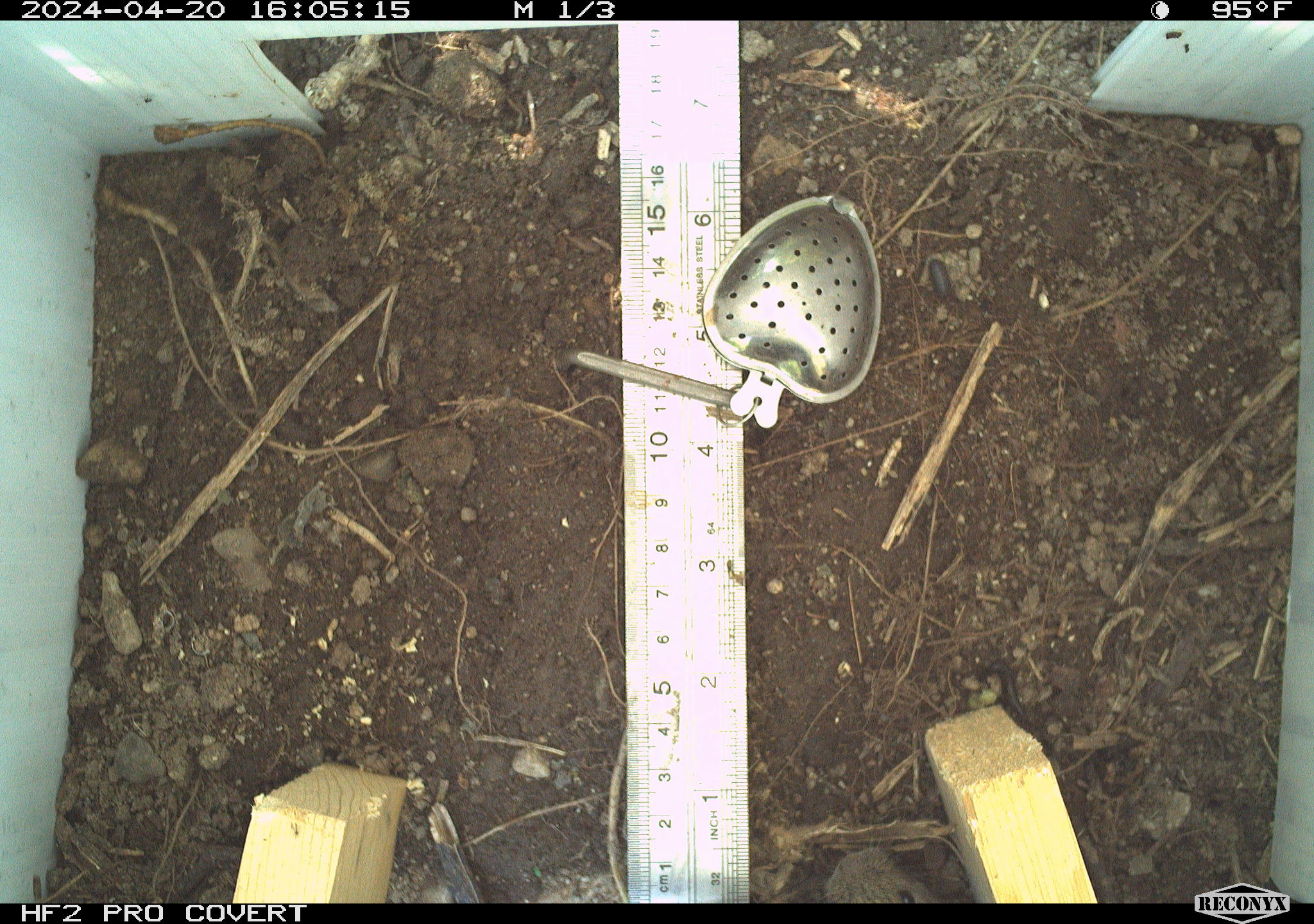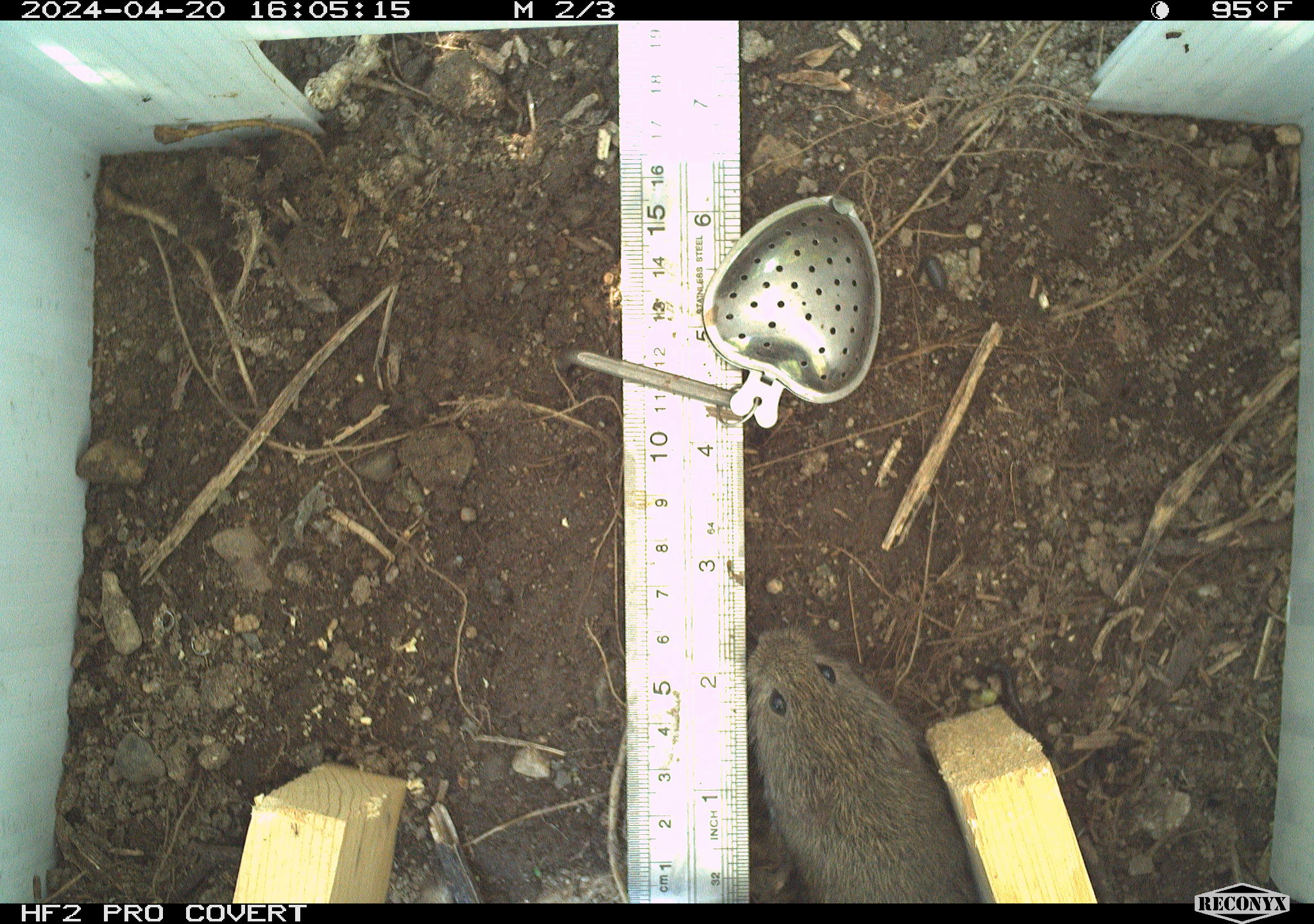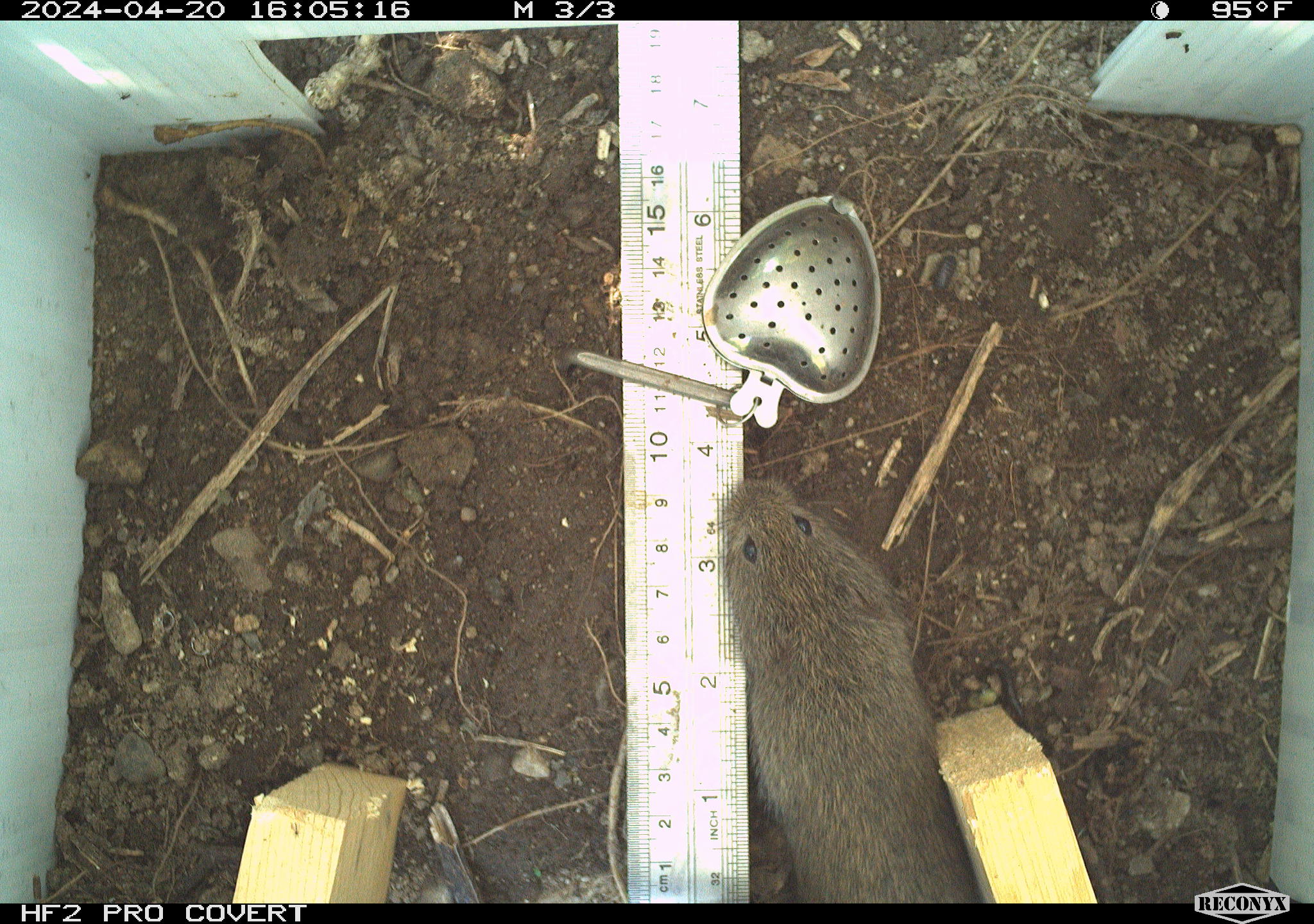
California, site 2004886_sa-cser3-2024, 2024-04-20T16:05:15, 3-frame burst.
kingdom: Animalia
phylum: Chordata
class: Mammalia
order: Rodentia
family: Cricetidae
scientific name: Cricetidae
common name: hamsters, voles, lemmings, and allies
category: cricetidae family